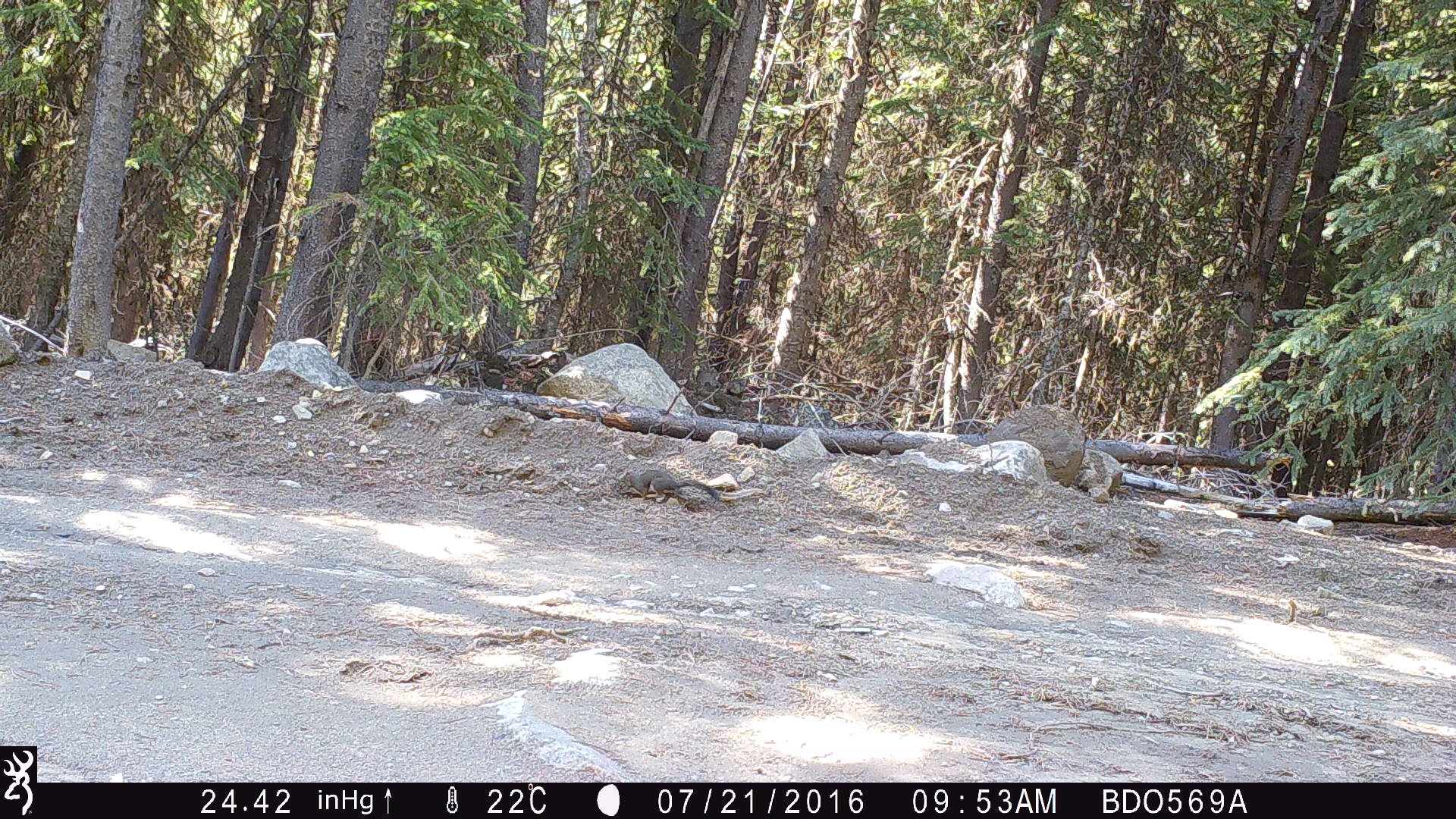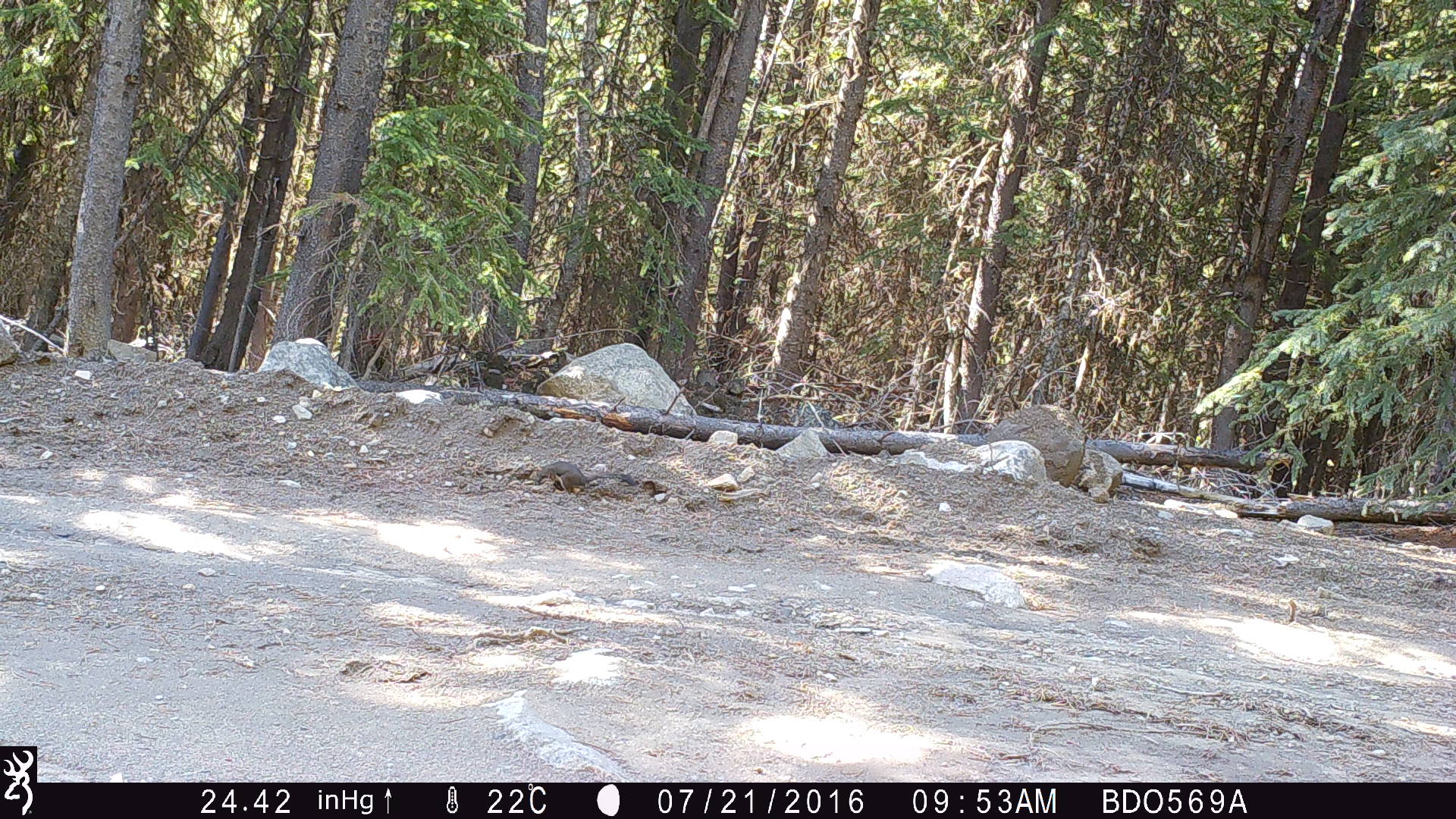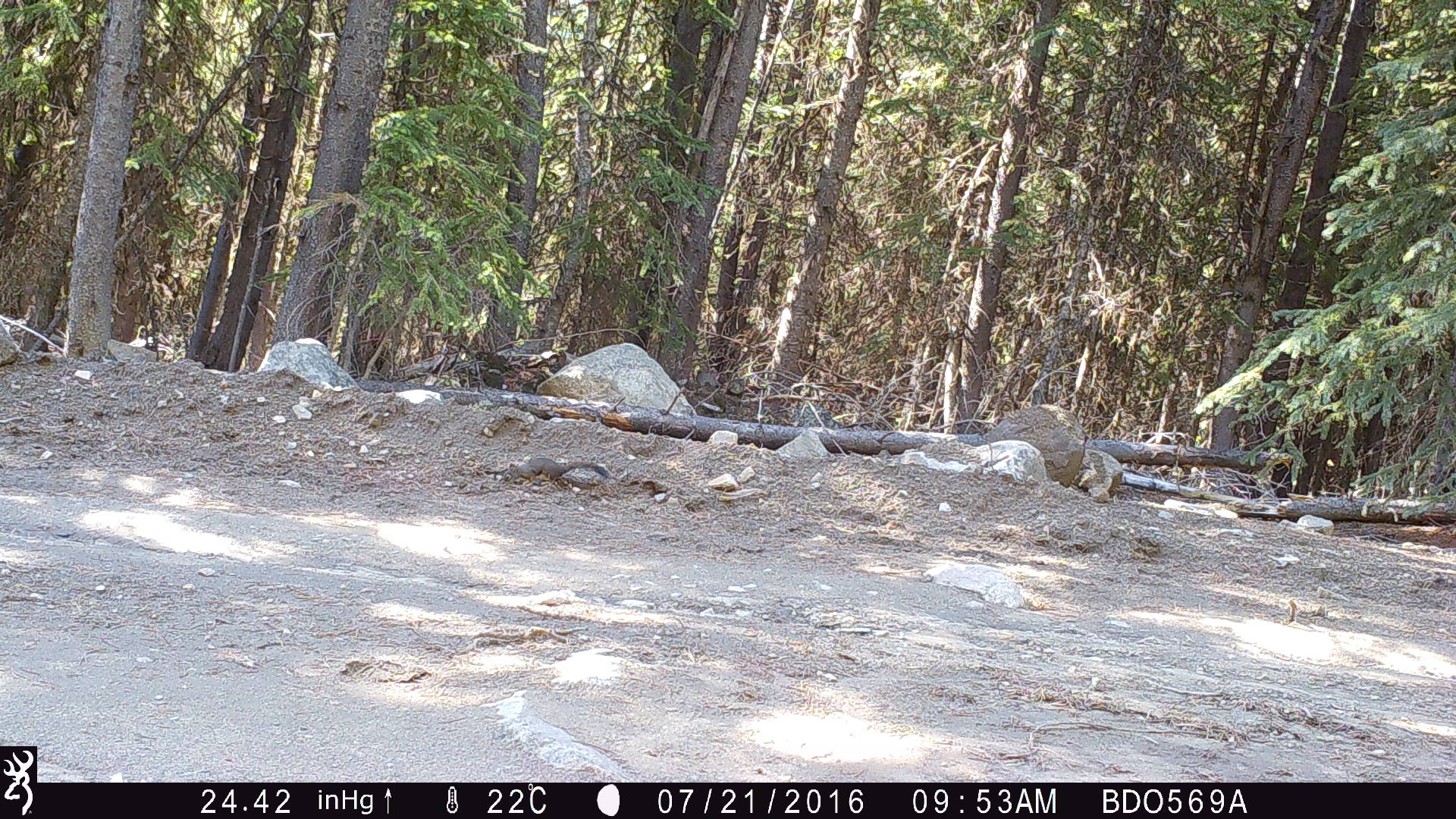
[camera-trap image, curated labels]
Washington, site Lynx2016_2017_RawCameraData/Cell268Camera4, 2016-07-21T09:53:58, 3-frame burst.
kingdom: Animalia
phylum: Chordata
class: Mammalia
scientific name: Mammalia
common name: small mammal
Small mammal (Mammalia). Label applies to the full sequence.